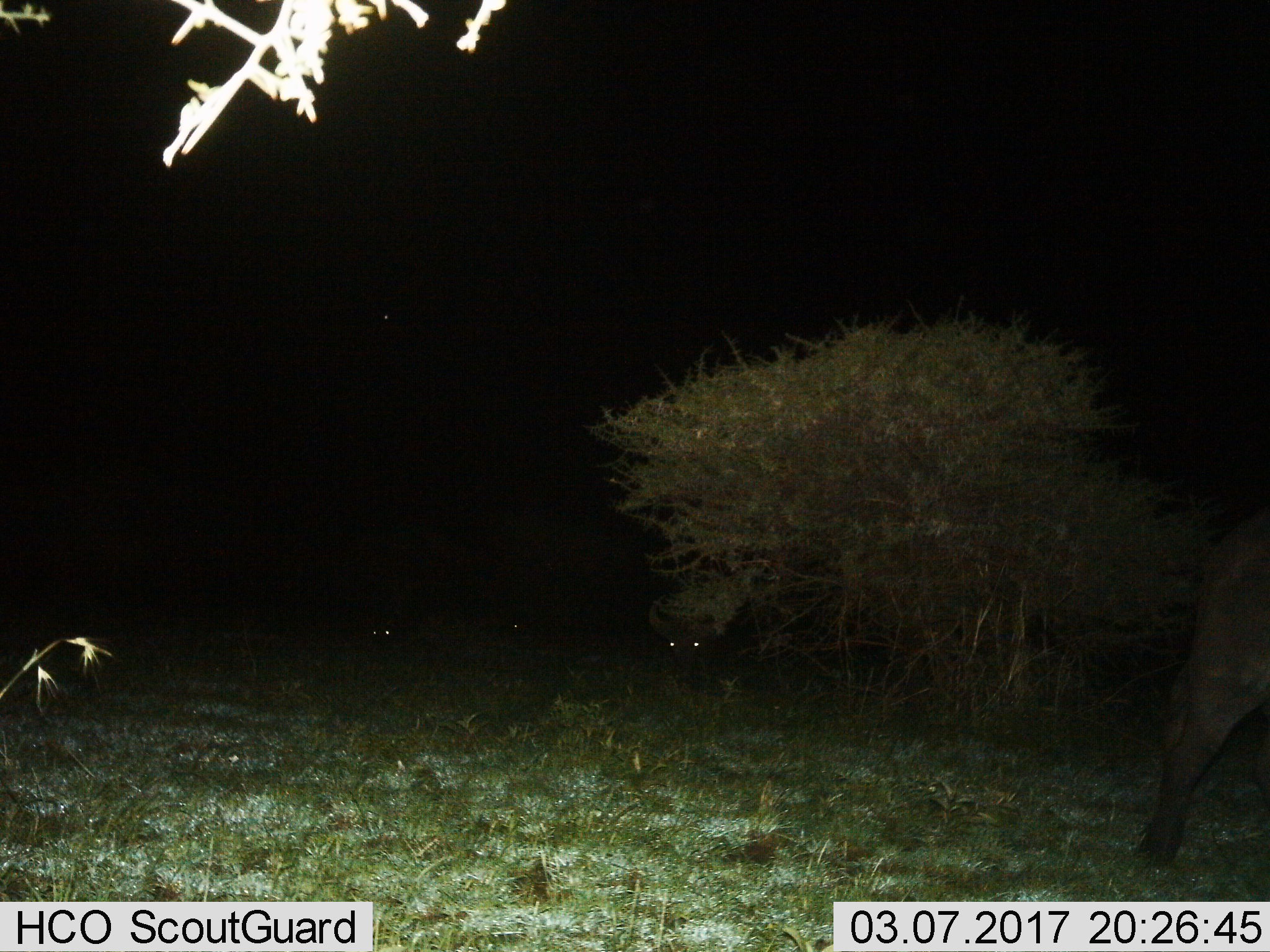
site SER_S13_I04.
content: unidentified animal